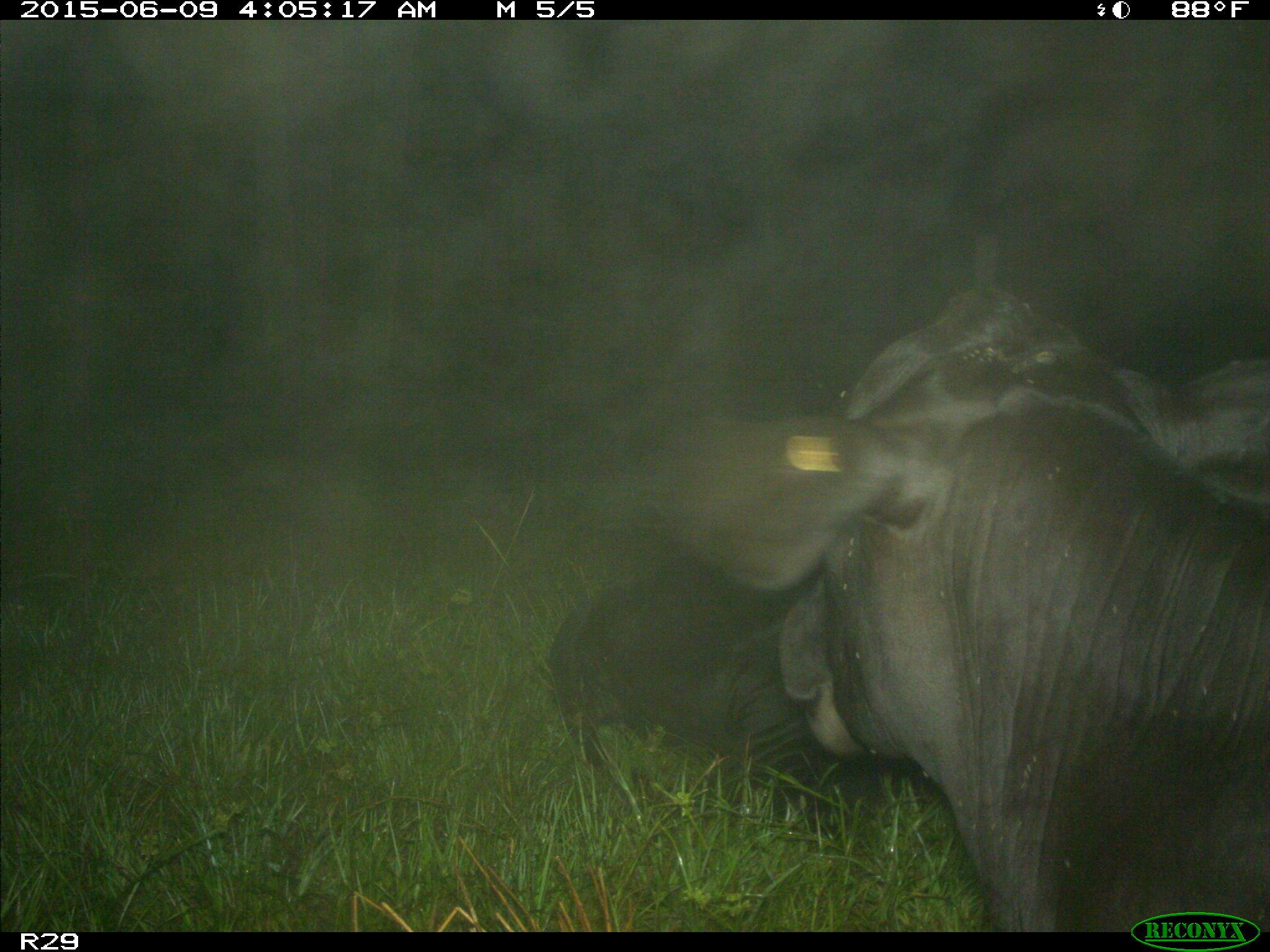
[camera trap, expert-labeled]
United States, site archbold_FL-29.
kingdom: Animalia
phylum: Chordata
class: Mammalia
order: Artiodactyla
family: Bovidae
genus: Bos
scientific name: Bos taurus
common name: domestic cow